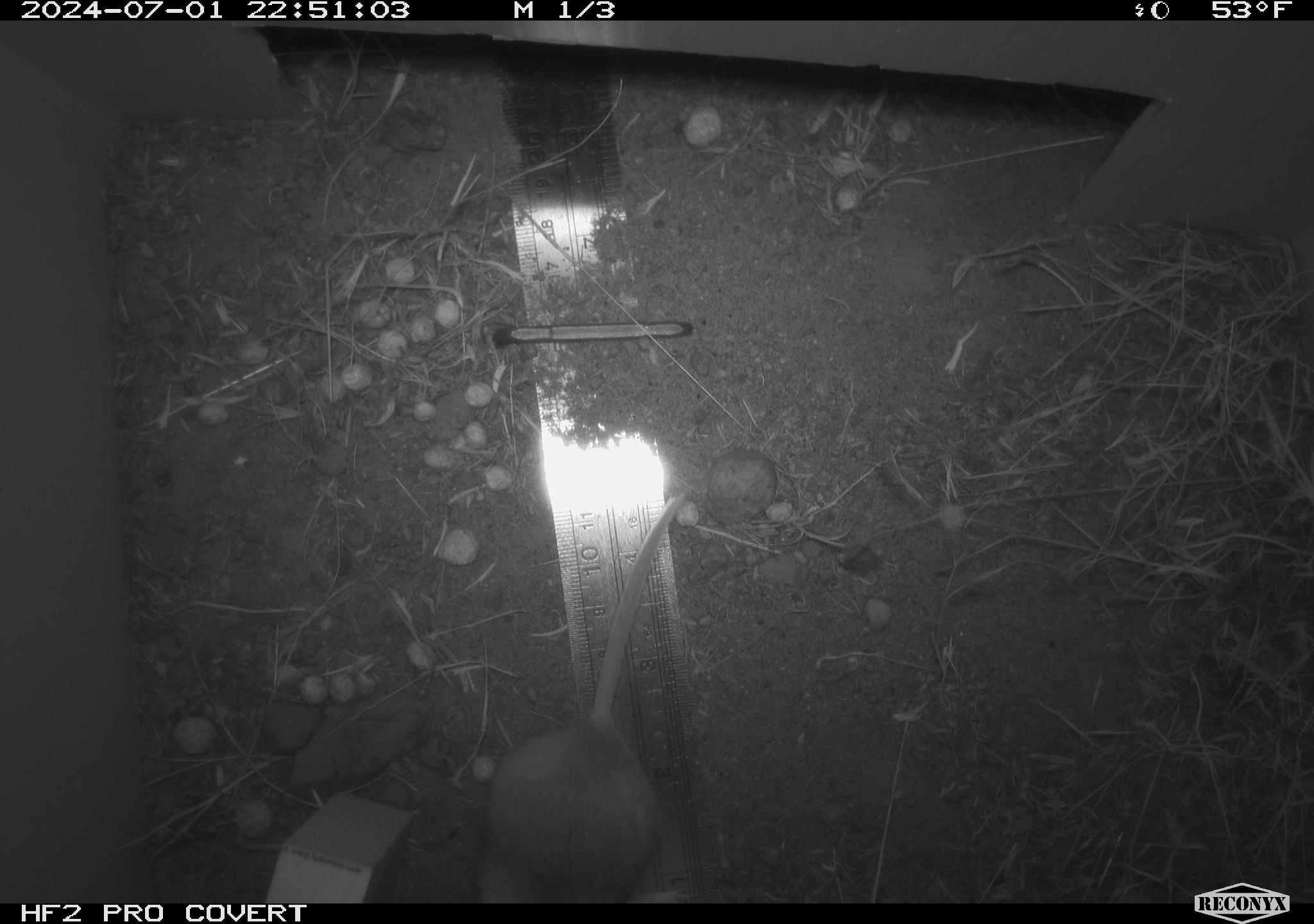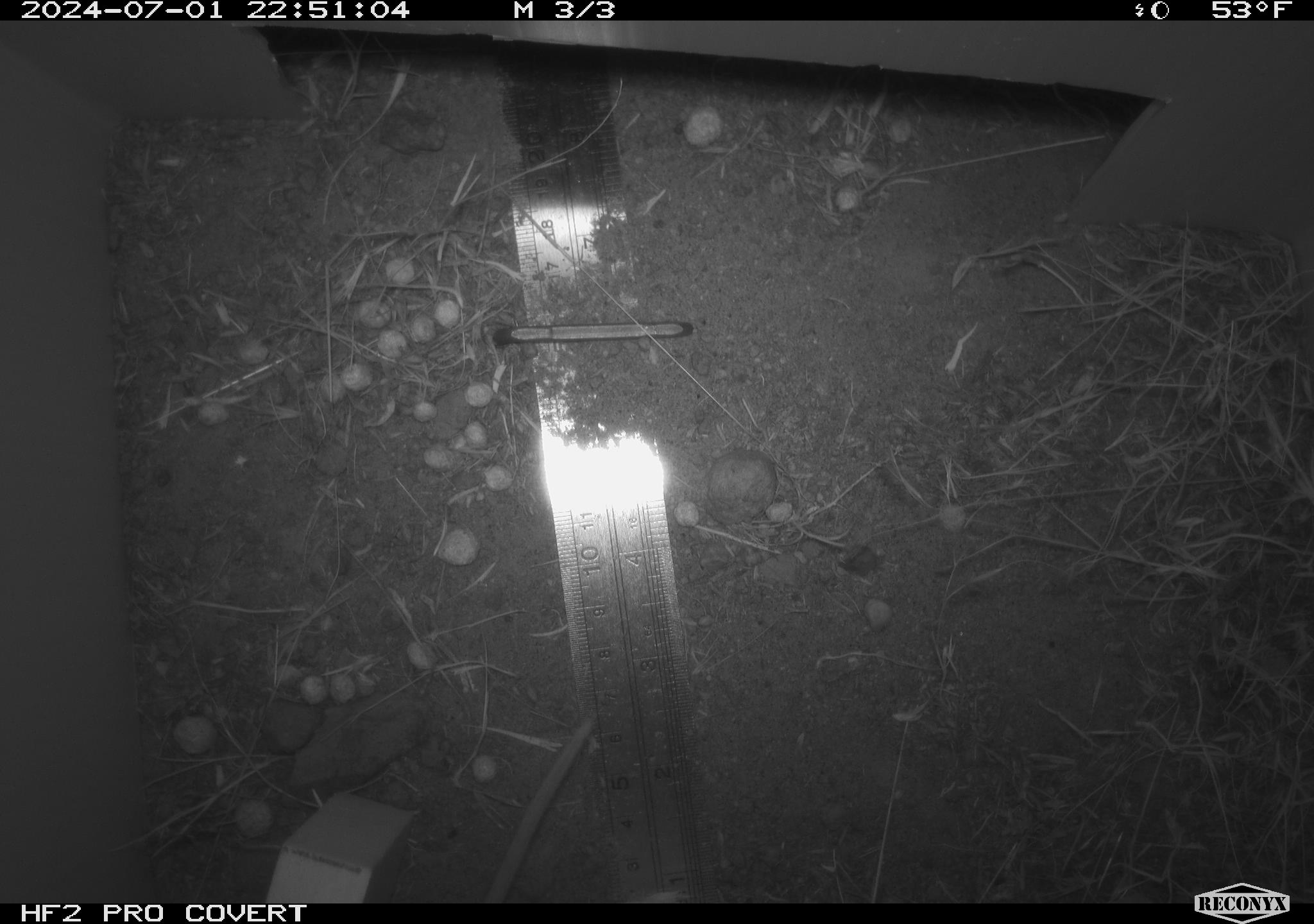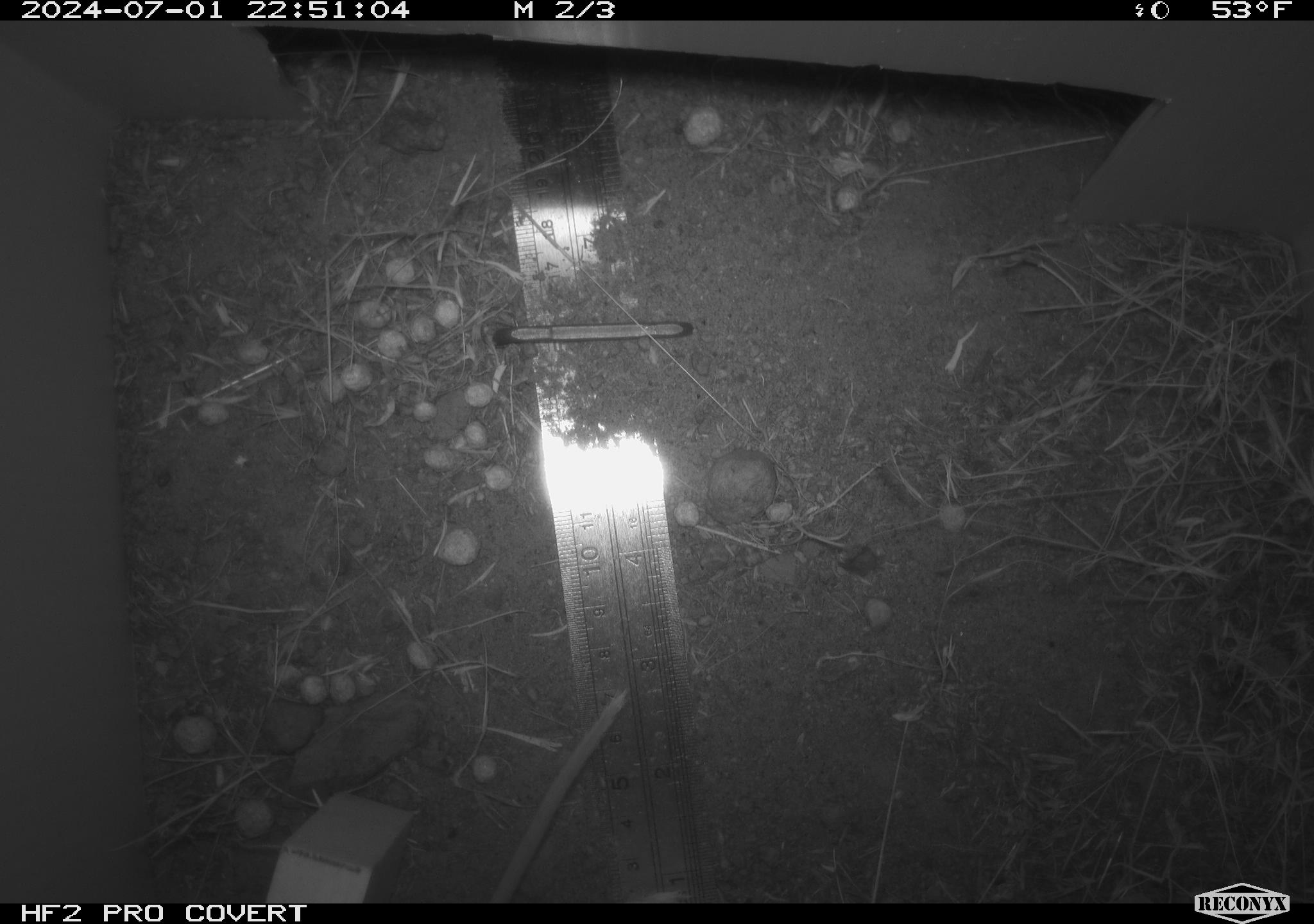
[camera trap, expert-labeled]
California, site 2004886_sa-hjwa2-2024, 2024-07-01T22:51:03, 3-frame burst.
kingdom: Animalia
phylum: Chordata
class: Mammalia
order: Rodentia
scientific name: Rodentia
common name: rodent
Rodent (Rodentia).